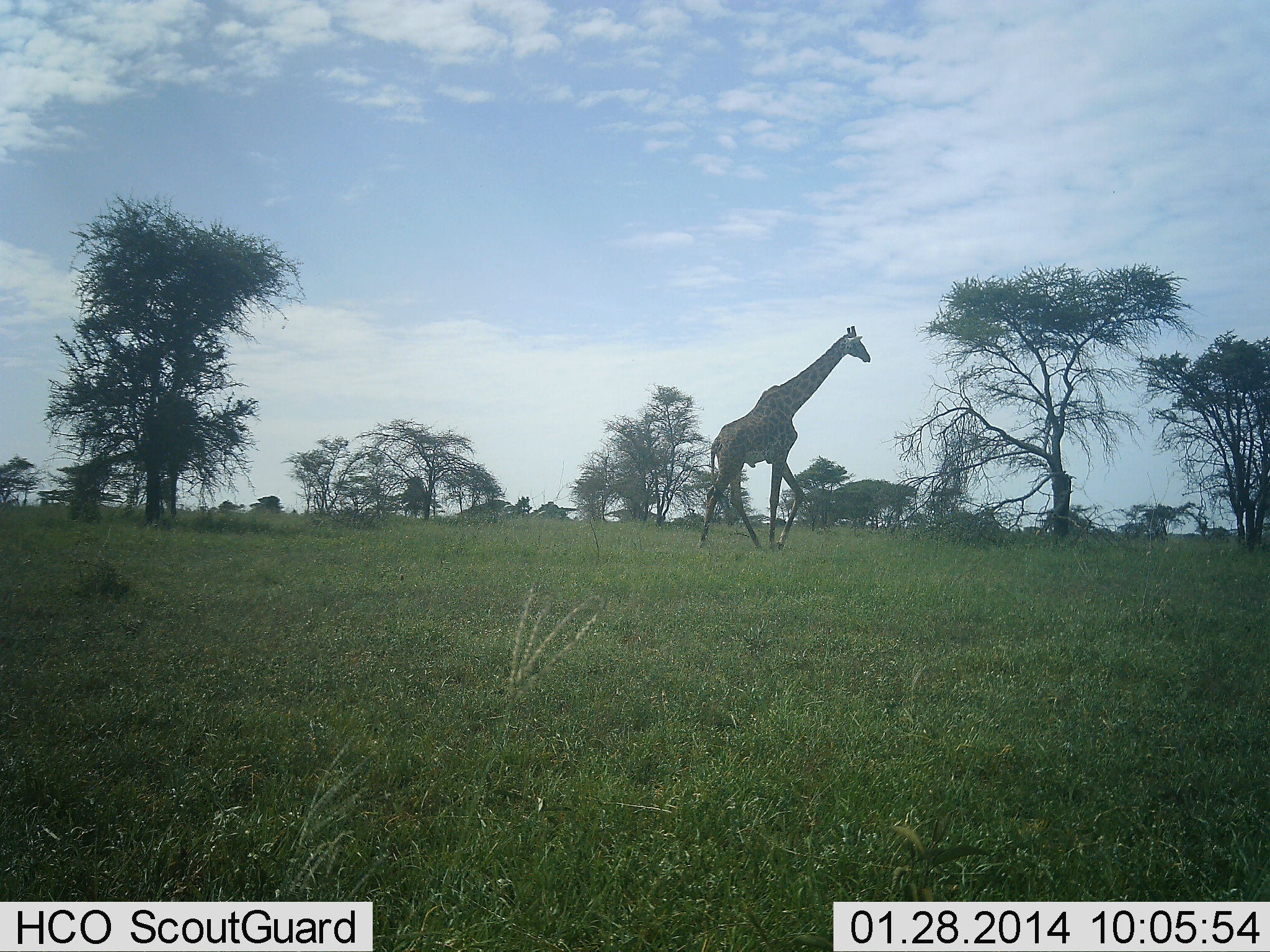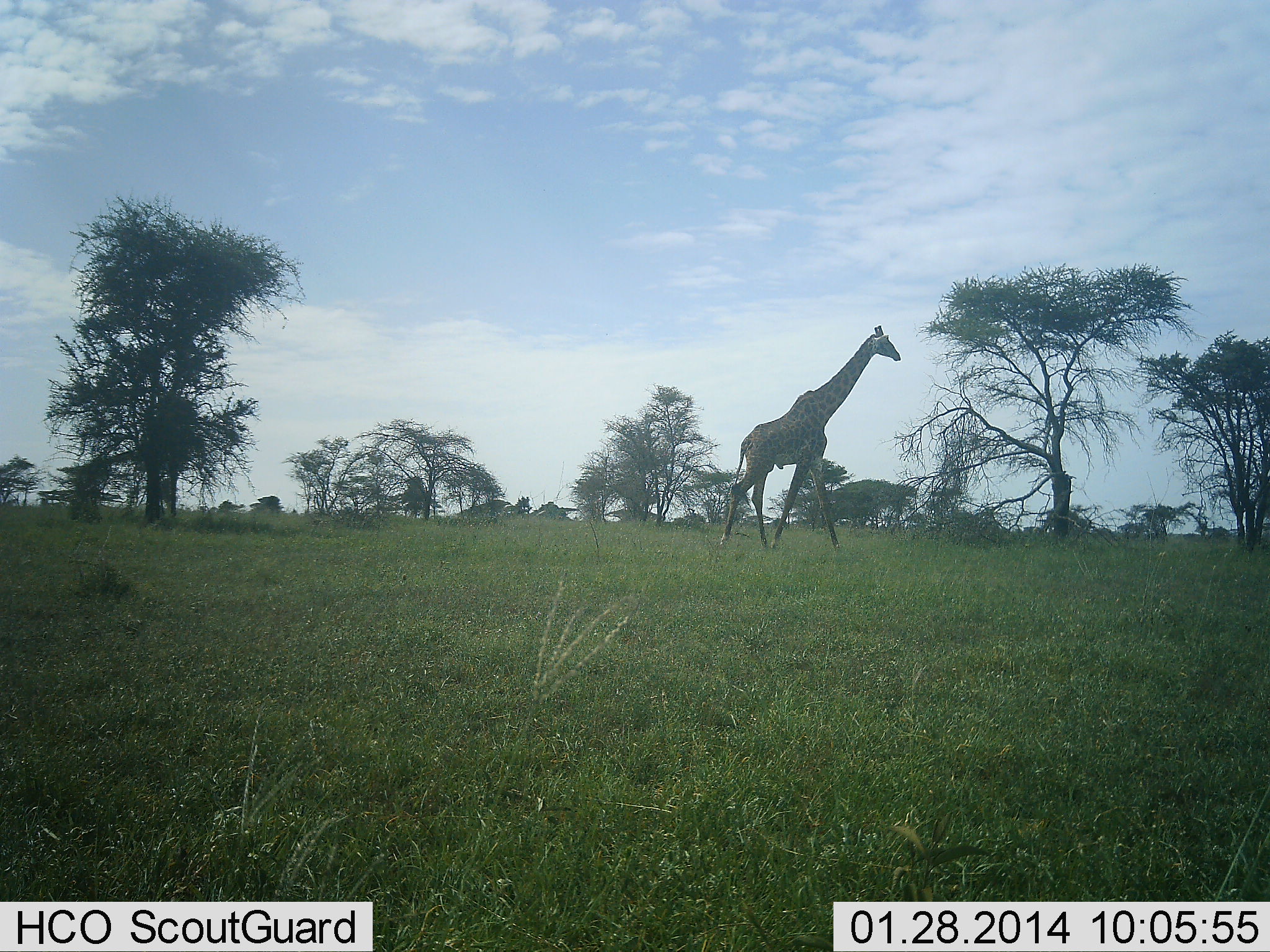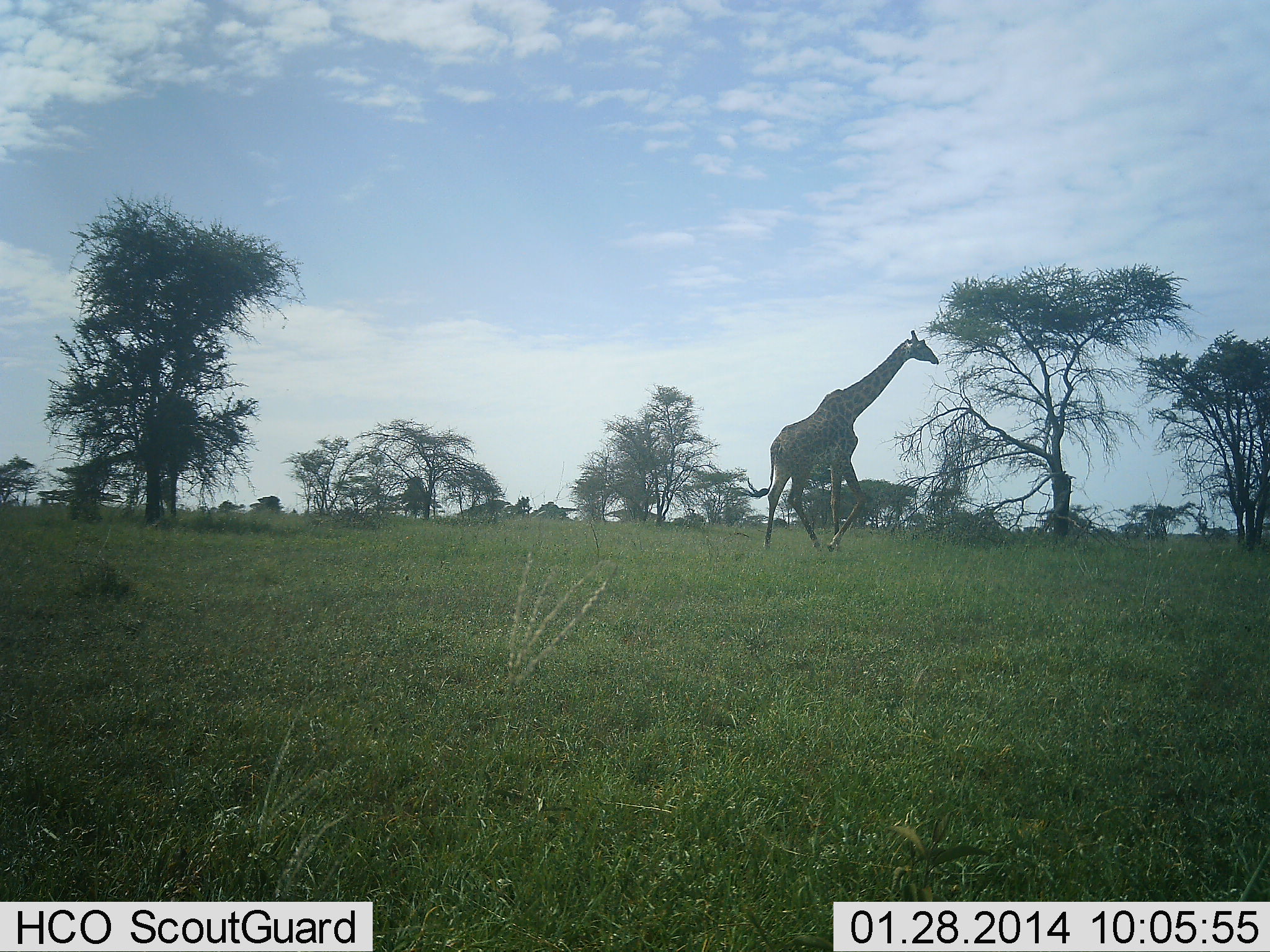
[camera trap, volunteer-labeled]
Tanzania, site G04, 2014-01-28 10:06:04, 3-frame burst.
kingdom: Animalia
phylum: Chordata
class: Mammalia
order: Artiodactyla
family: Giraffidae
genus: Giraffa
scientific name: Giraffa camelopardalis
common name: giraffe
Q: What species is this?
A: Giraffe (Giraffa camelopardalis).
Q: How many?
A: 1.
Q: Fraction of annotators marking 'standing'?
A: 0%.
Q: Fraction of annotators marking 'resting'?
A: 0%.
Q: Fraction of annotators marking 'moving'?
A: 100%.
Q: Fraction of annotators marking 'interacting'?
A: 0%.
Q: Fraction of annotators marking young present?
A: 0%.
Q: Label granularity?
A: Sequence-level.